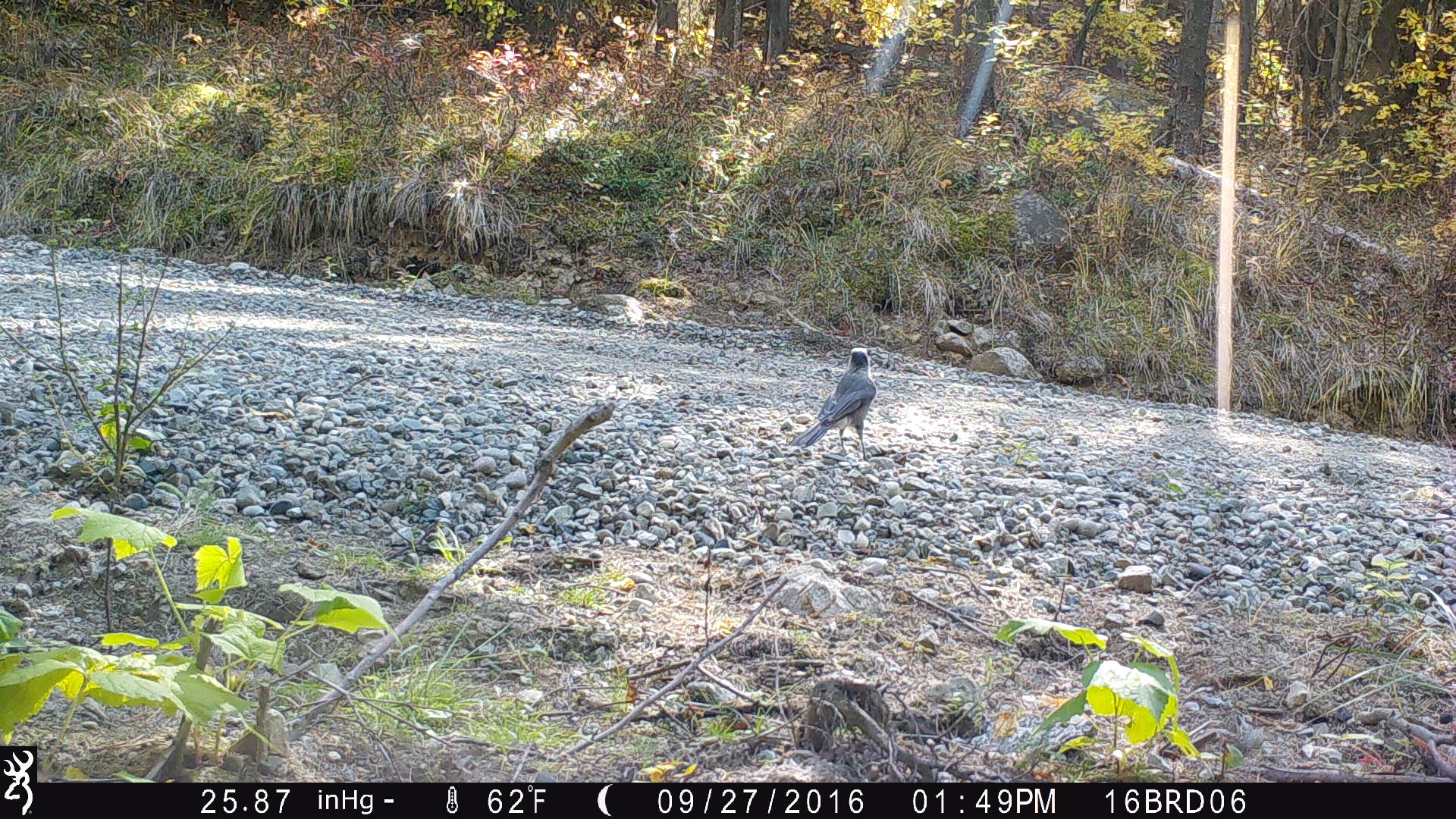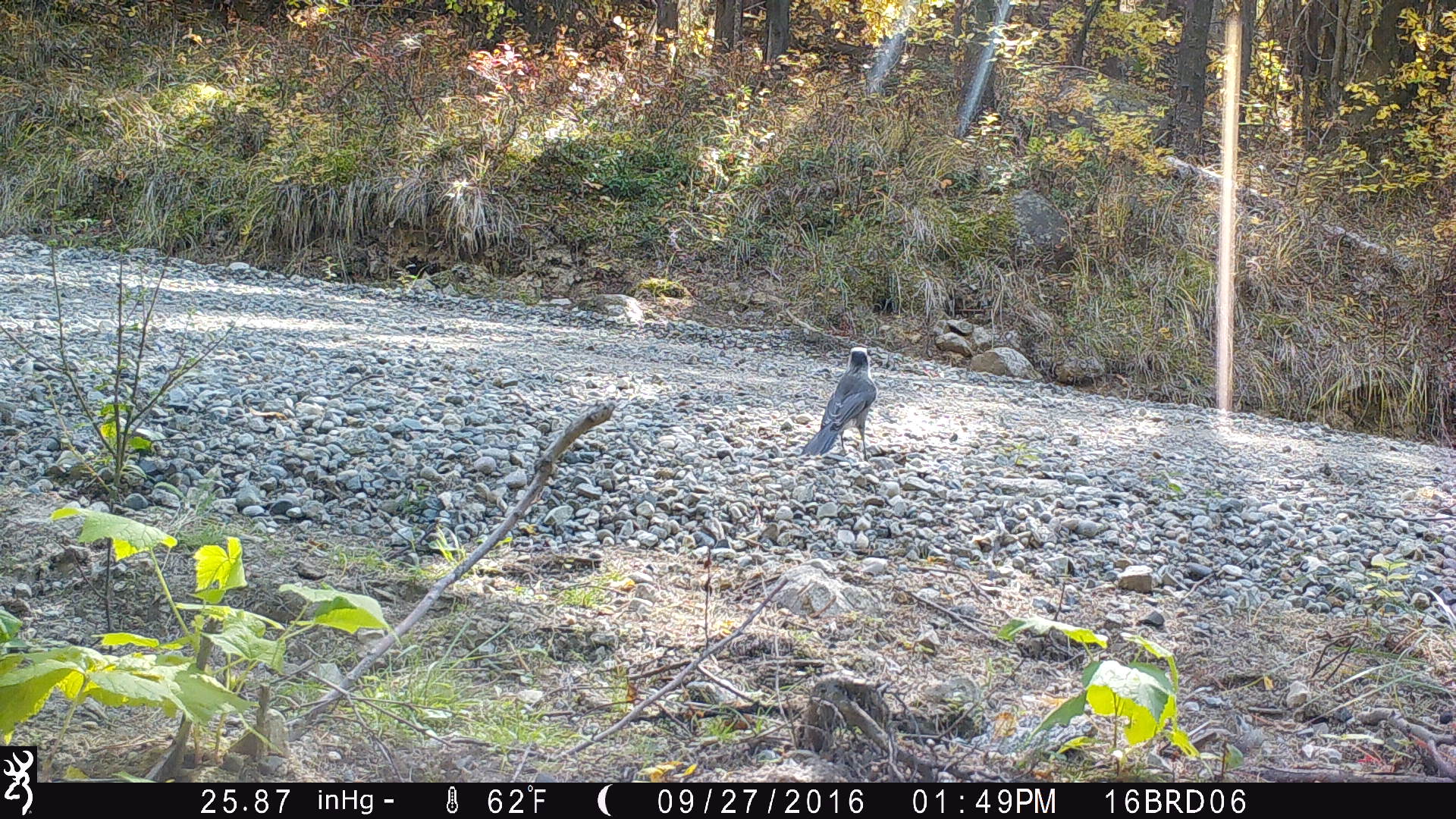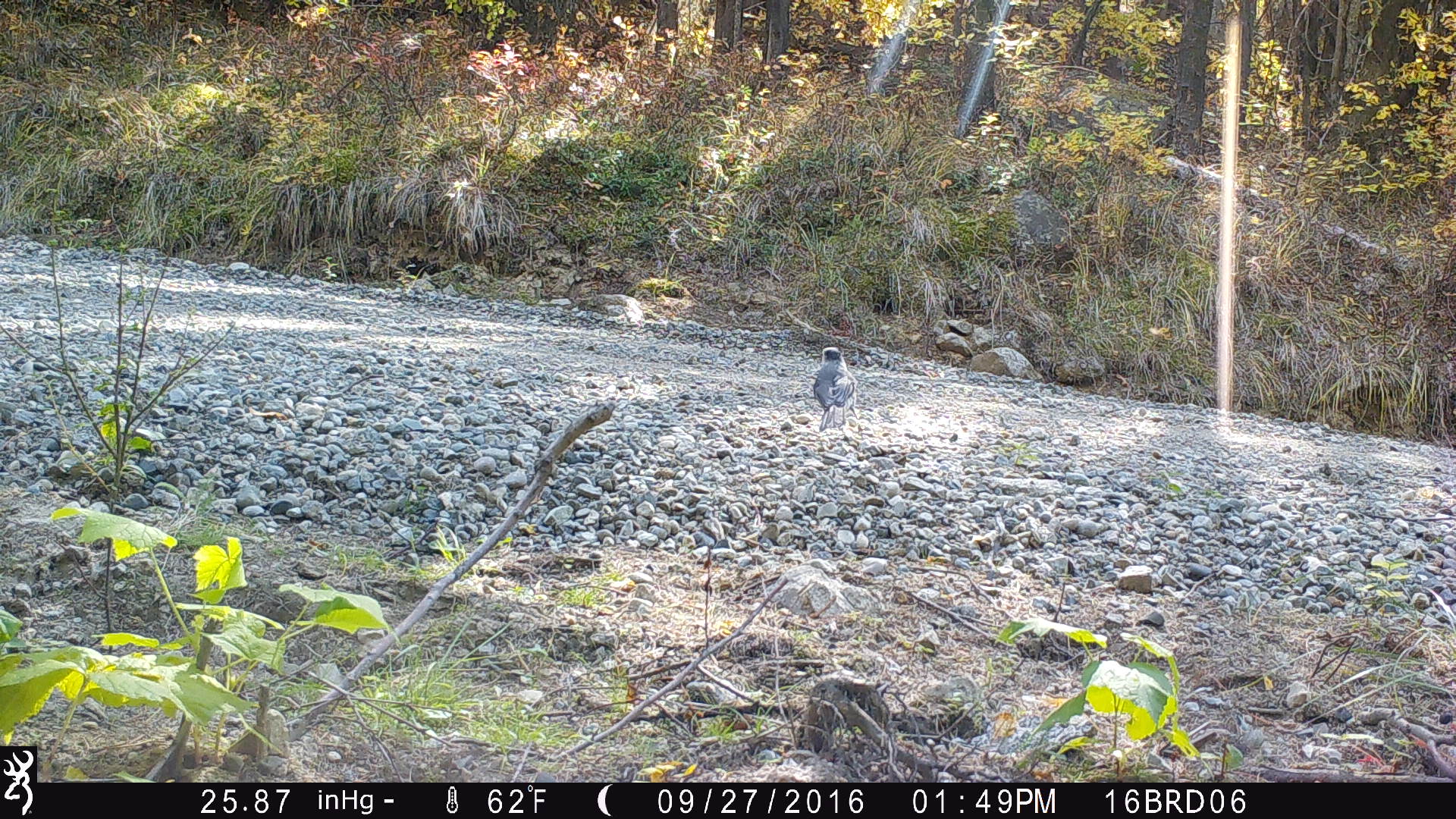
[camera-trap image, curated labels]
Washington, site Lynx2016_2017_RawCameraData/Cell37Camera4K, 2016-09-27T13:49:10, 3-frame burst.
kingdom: Animalia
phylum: Chordata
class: Aves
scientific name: Aves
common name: birds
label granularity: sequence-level